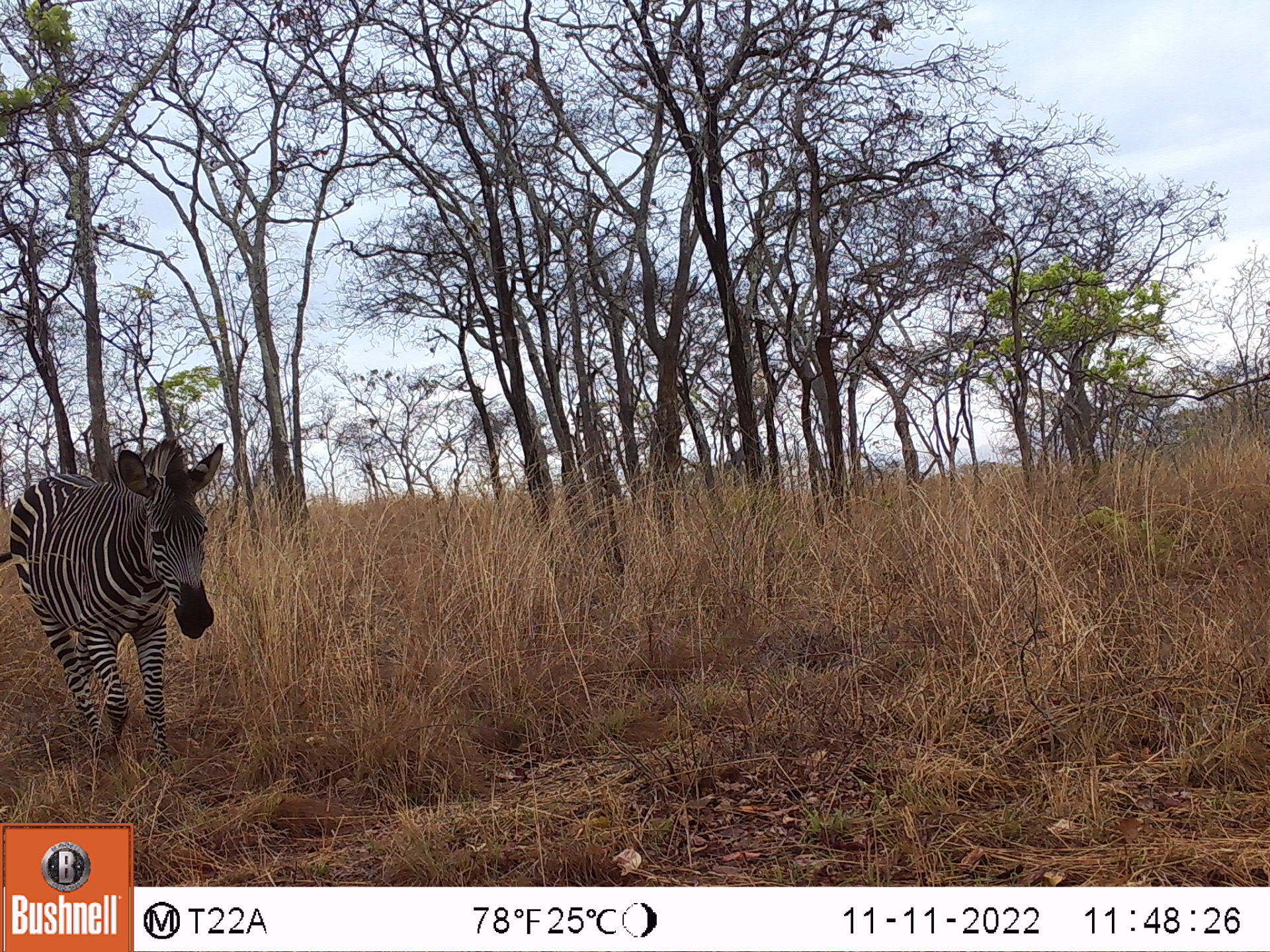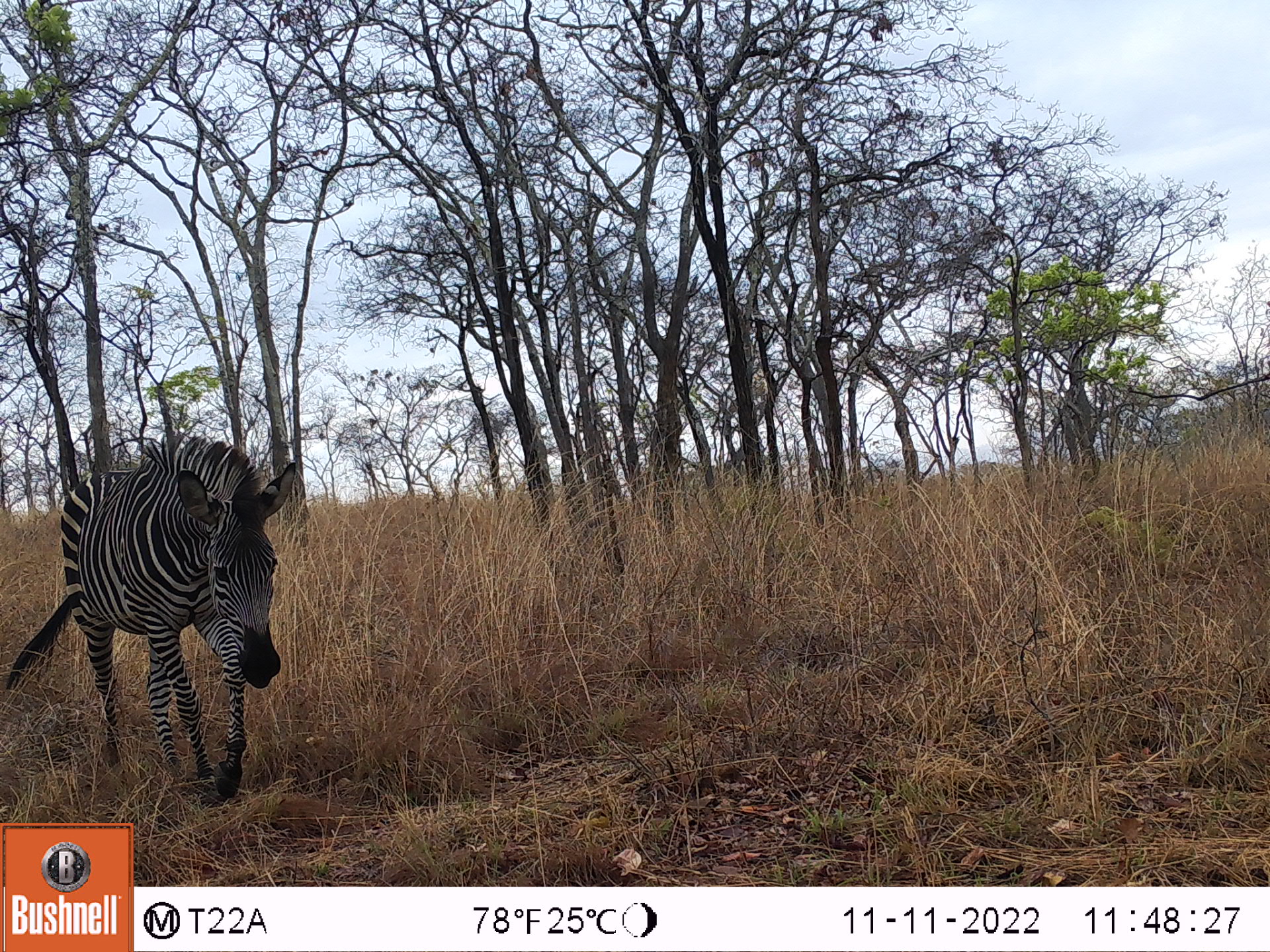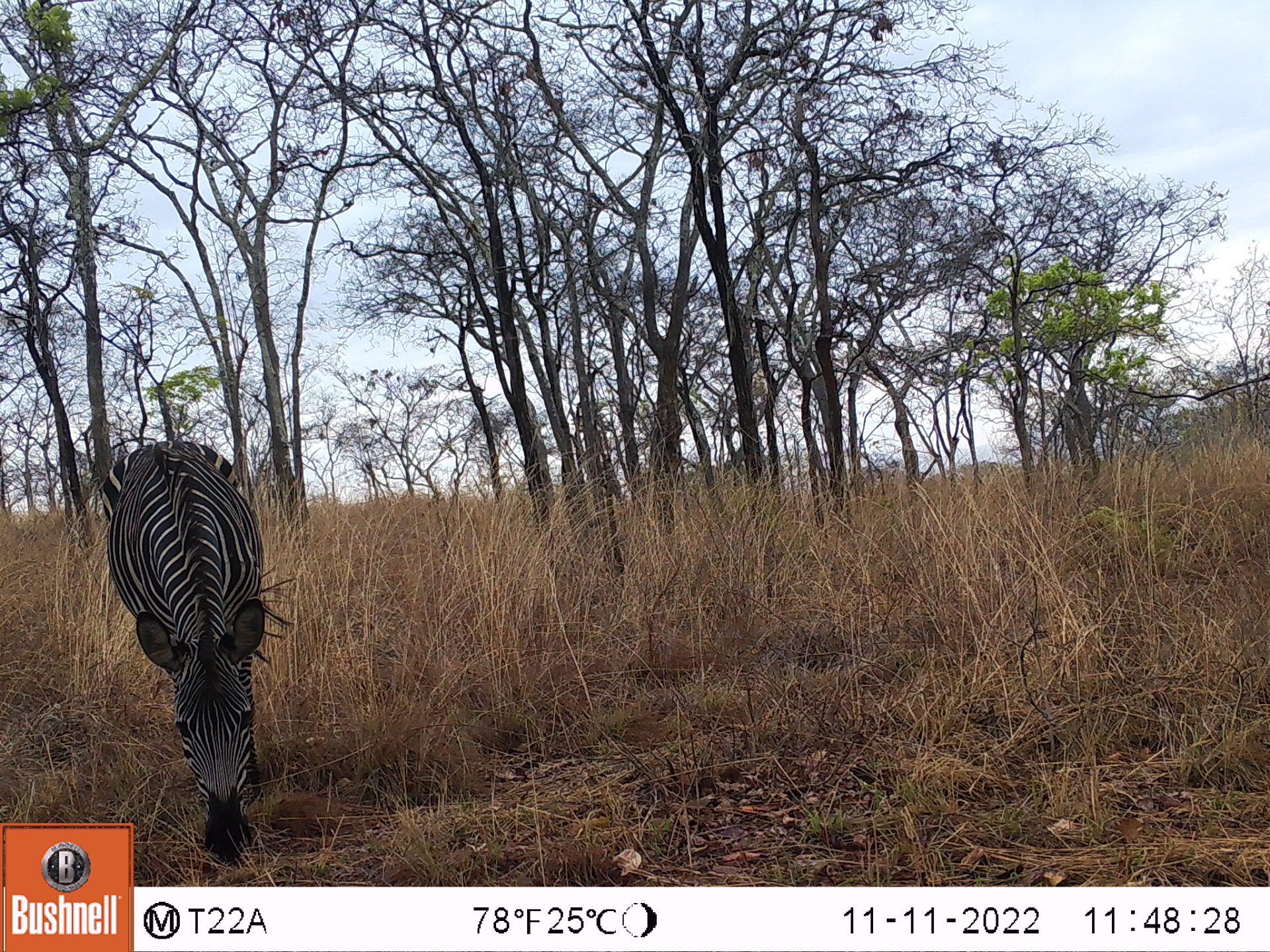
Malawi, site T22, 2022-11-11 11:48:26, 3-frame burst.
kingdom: Animalia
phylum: Chordata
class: Mammalia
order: Perissodactyla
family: Equidae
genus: Equus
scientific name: Equus quagga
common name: plains zebra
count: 1